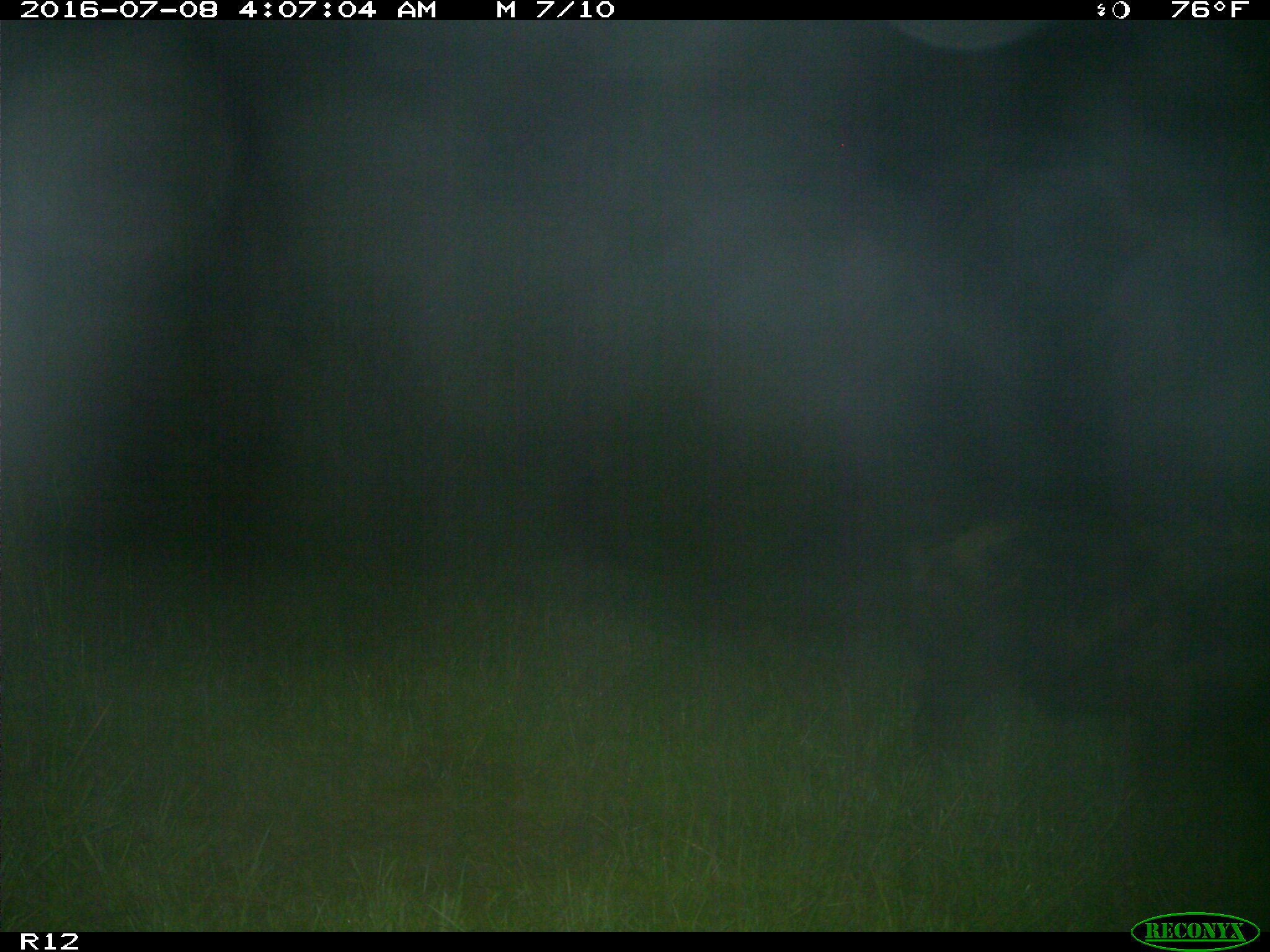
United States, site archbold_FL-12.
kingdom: Animalia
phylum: Chordata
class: Mammalia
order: Artiodactyla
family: Suidae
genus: Sus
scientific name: Sus scrofa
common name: wild boar